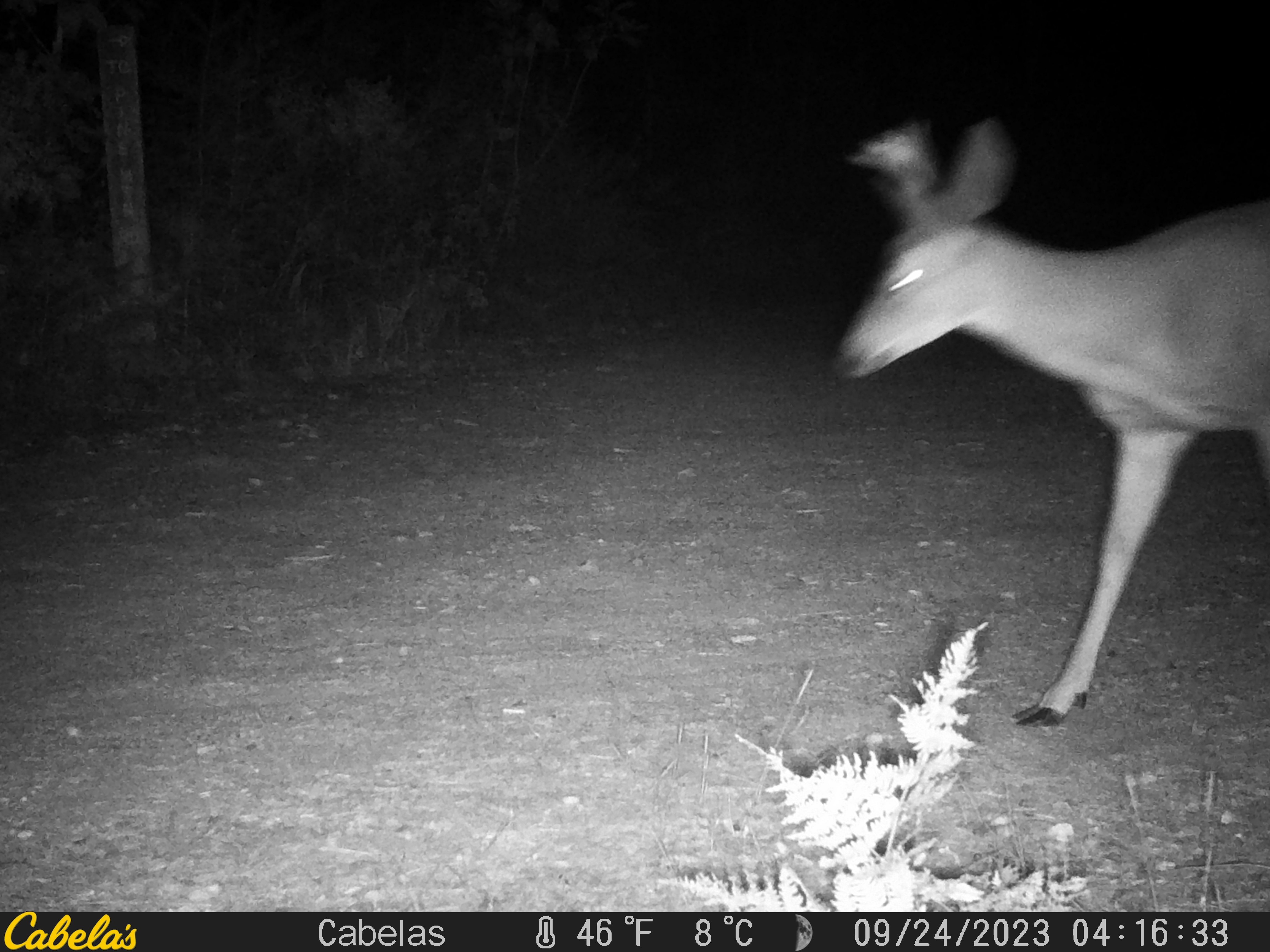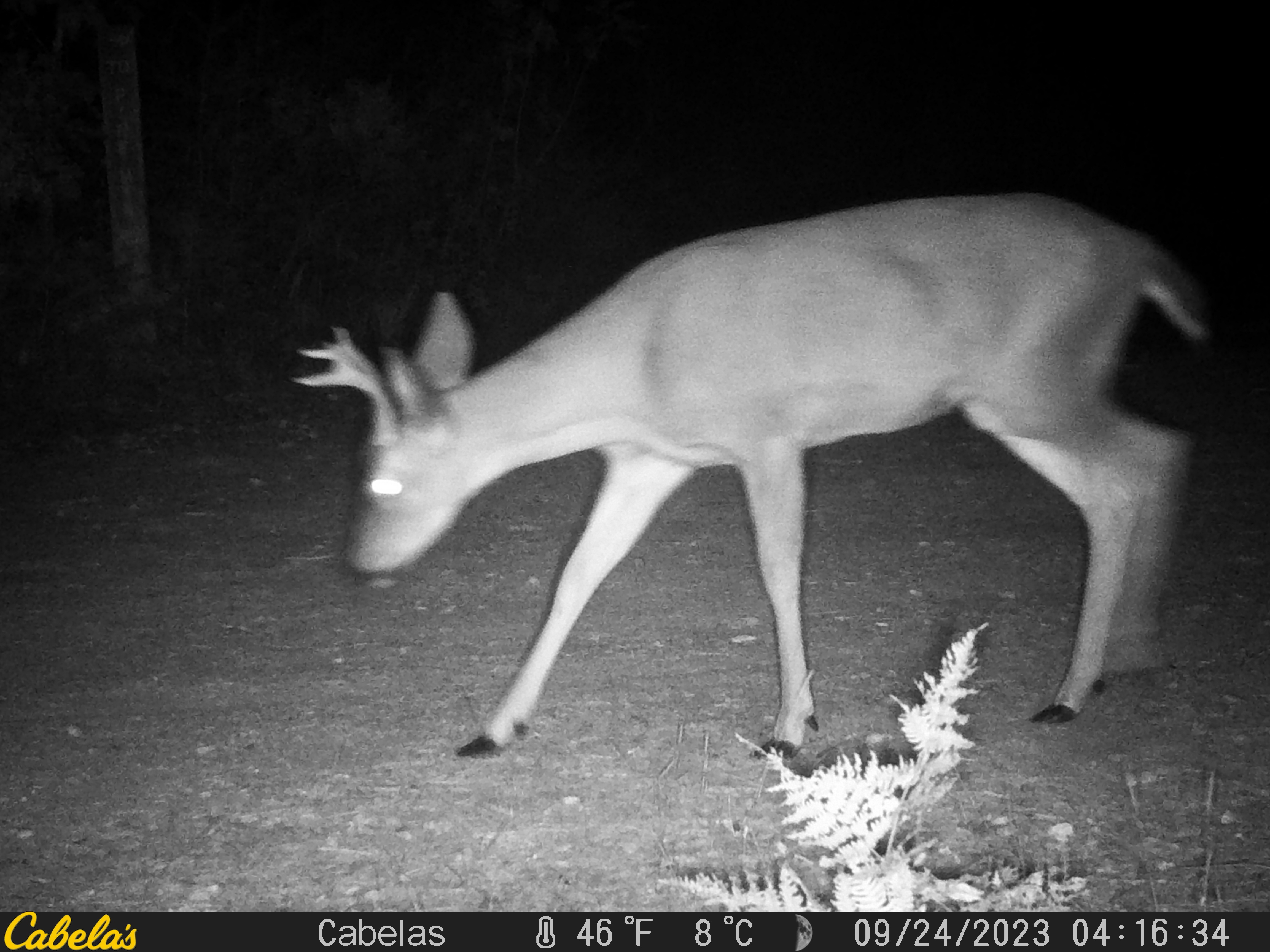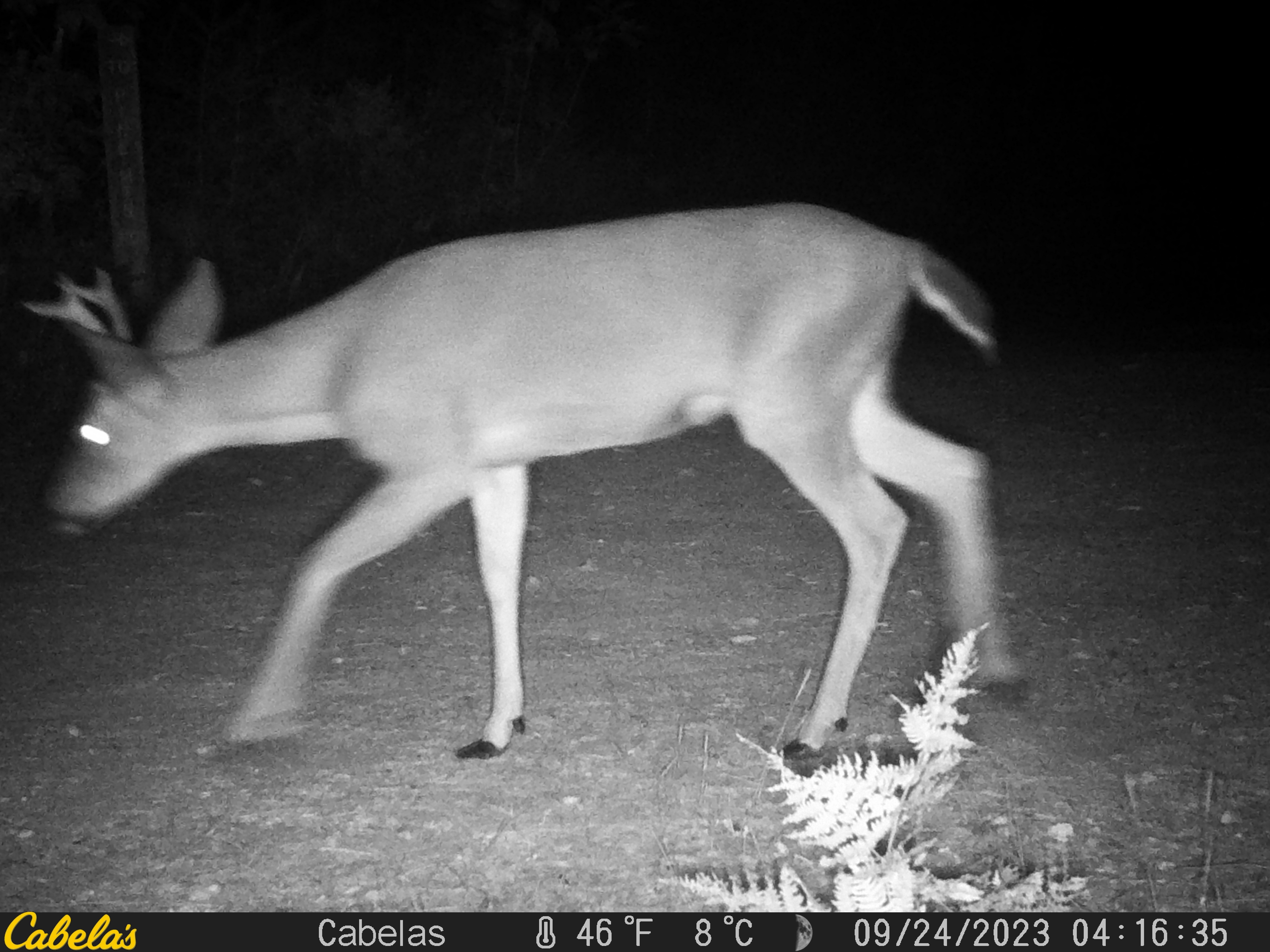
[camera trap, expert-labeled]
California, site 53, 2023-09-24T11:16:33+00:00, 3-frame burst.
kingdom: Animalia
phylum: Chordata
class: Mammalia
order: Artiodactyla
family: Cervidae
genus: Odocoileus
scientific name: Odocoileus hemionus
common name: mule deer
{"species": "mule deer (Odocoileus hemionus)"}